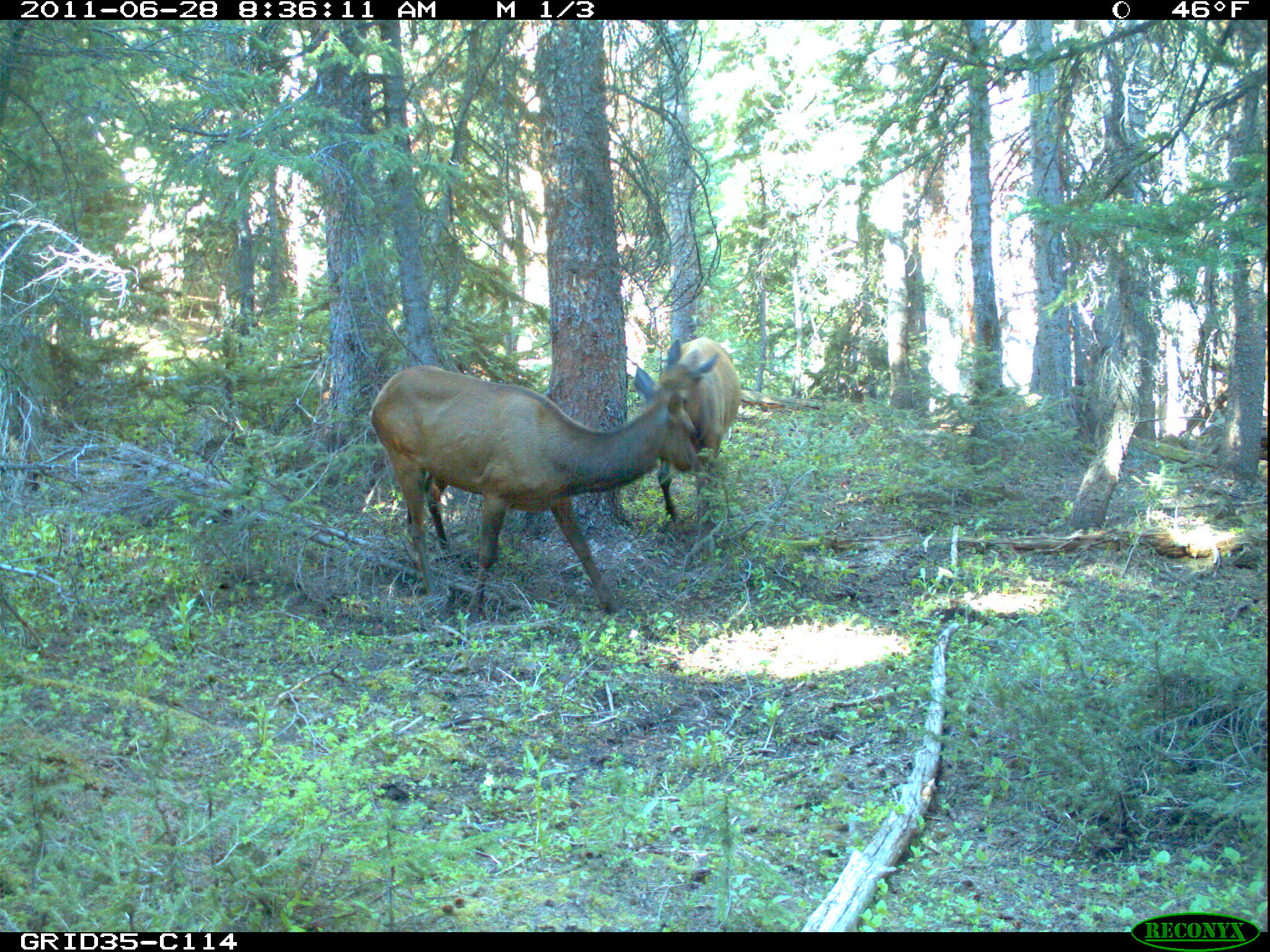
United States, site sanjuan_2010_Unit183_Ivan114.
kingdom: Animalia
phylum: Chordata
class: Mammalia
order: Artiodactyla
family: Cervidae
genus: Cervus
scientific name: Cervus elaphus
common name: red deer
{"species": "Cervus elaphus (red deer)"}